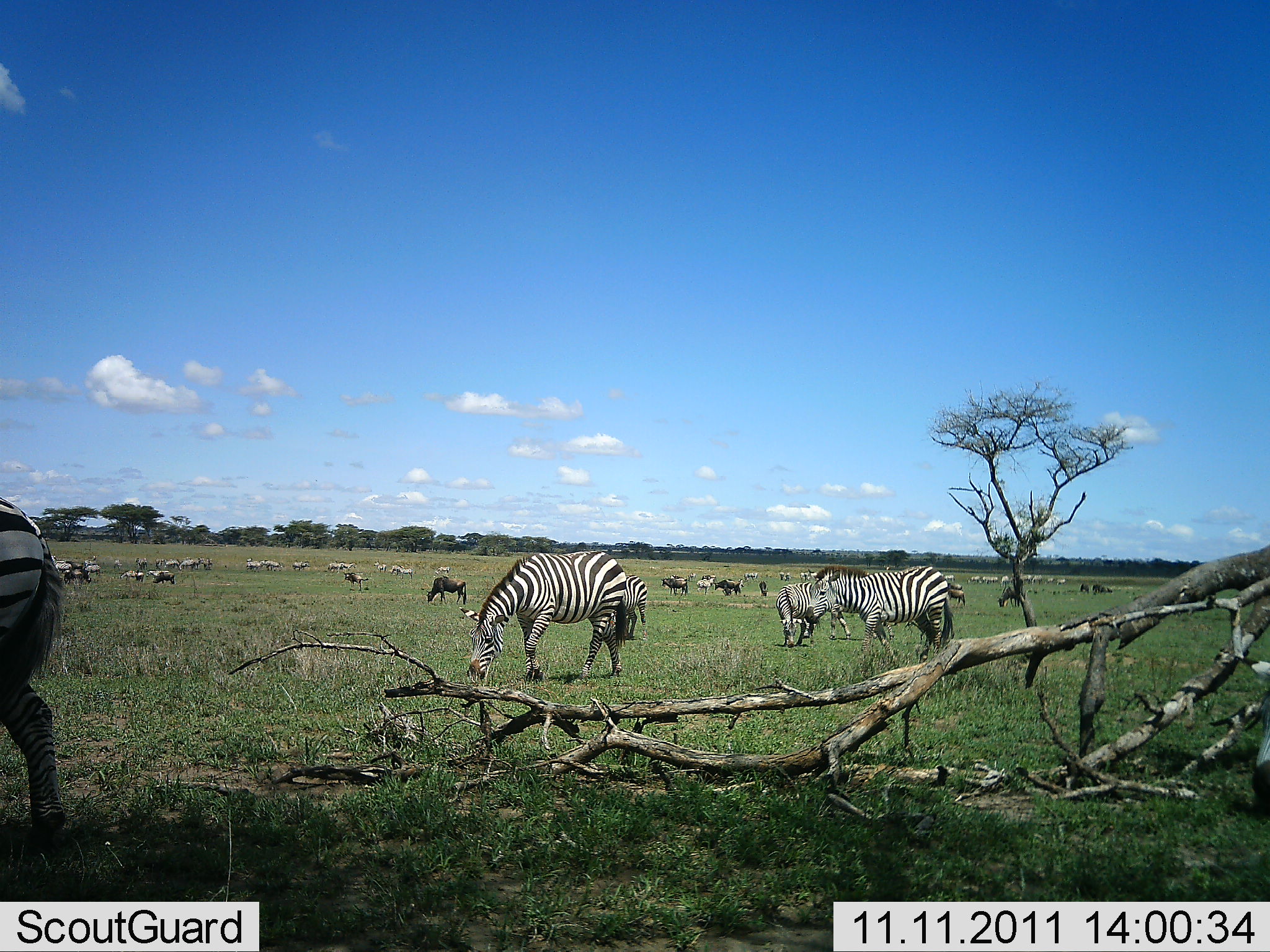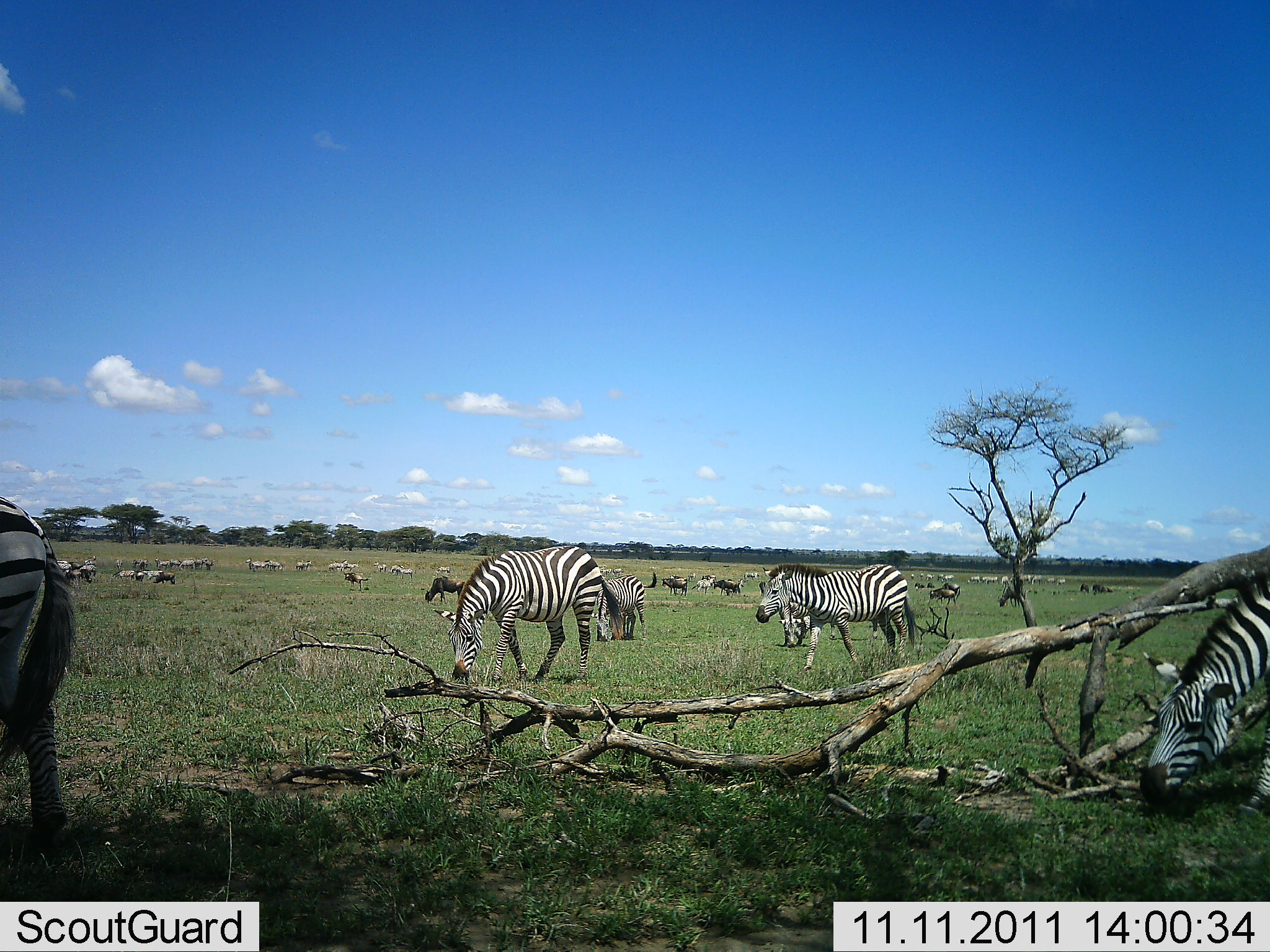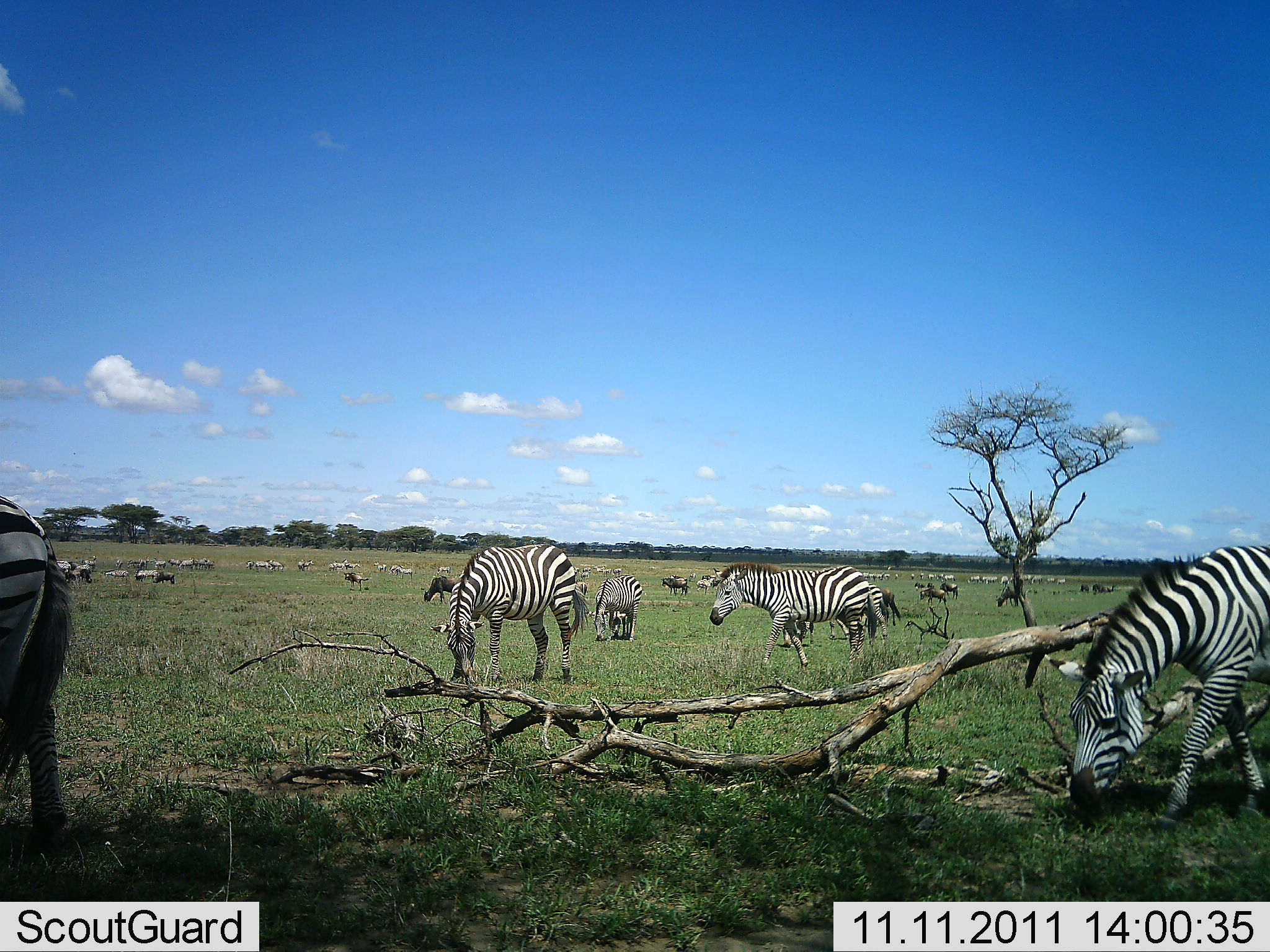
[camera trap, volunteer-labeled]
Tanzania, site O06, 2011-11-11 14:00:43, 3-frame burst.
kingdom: Animalia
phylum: Chordata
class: Mammalia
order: Artiodactyla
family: Bovidae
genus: Connochaetes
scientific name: Connochaetes taurinus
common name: blue wildebeest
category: wildebeest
Wildebeest (blue wildebeest) (Connochaetes taurinus), count 11-50. Behavior (volunteer vote fractions): standing 36%, resting 0%, moving 36%, interacting 0%. Young present (vote fraction): 0%. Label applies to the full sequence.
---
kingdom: Animalia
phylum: Chordata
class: Mammalia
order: Perissodactyla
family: Equidae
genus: Equus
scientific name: Equus quagga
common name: plains zebra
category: zebra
Zebra (plains zebra) (Equus quagga), count 11-50. Behavior (volunteer vote fractions): standing 38%, resting 5%, moving 38%, interacting 5%. Young present (vote fraction): 5%. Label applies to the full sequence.